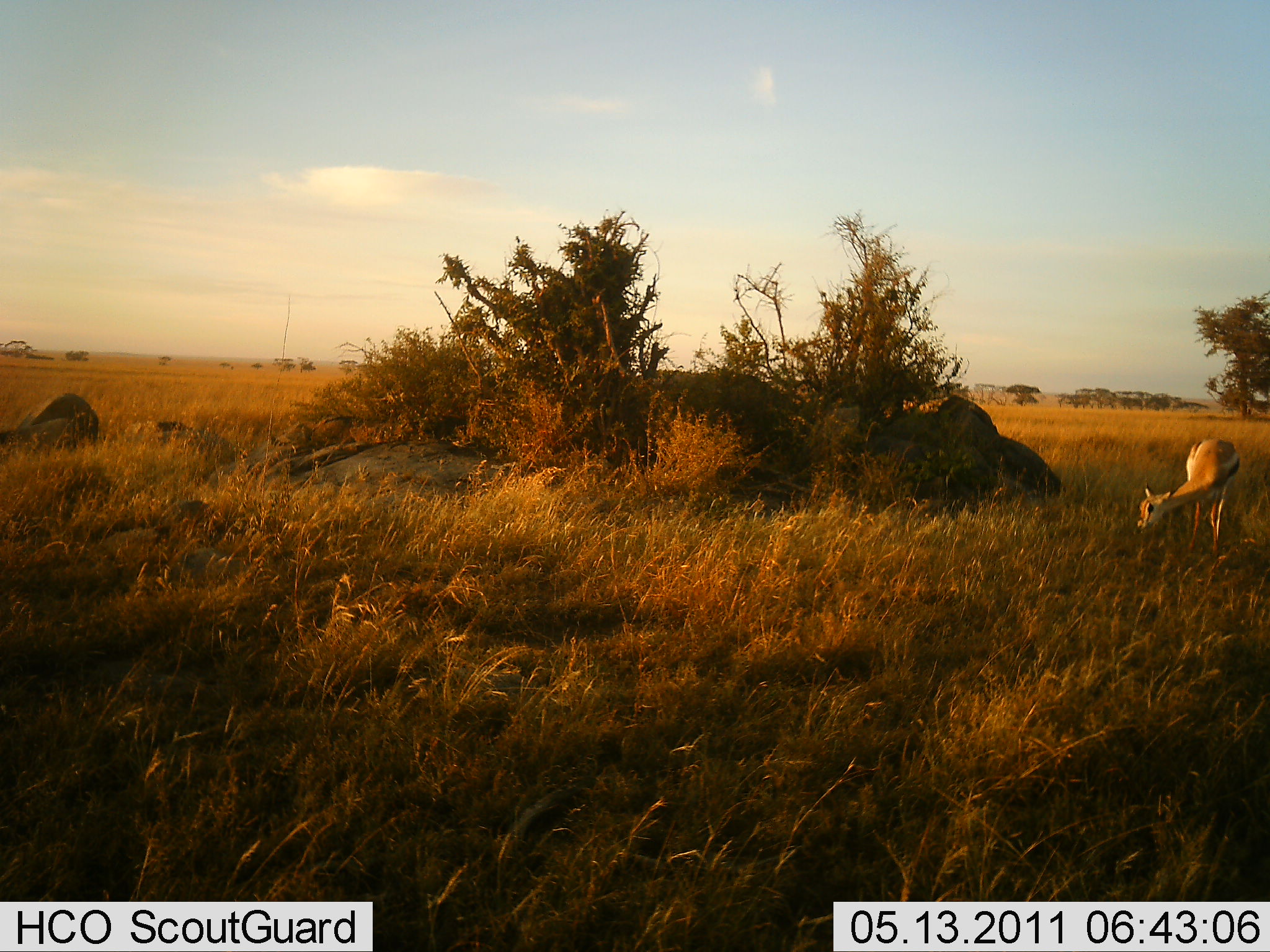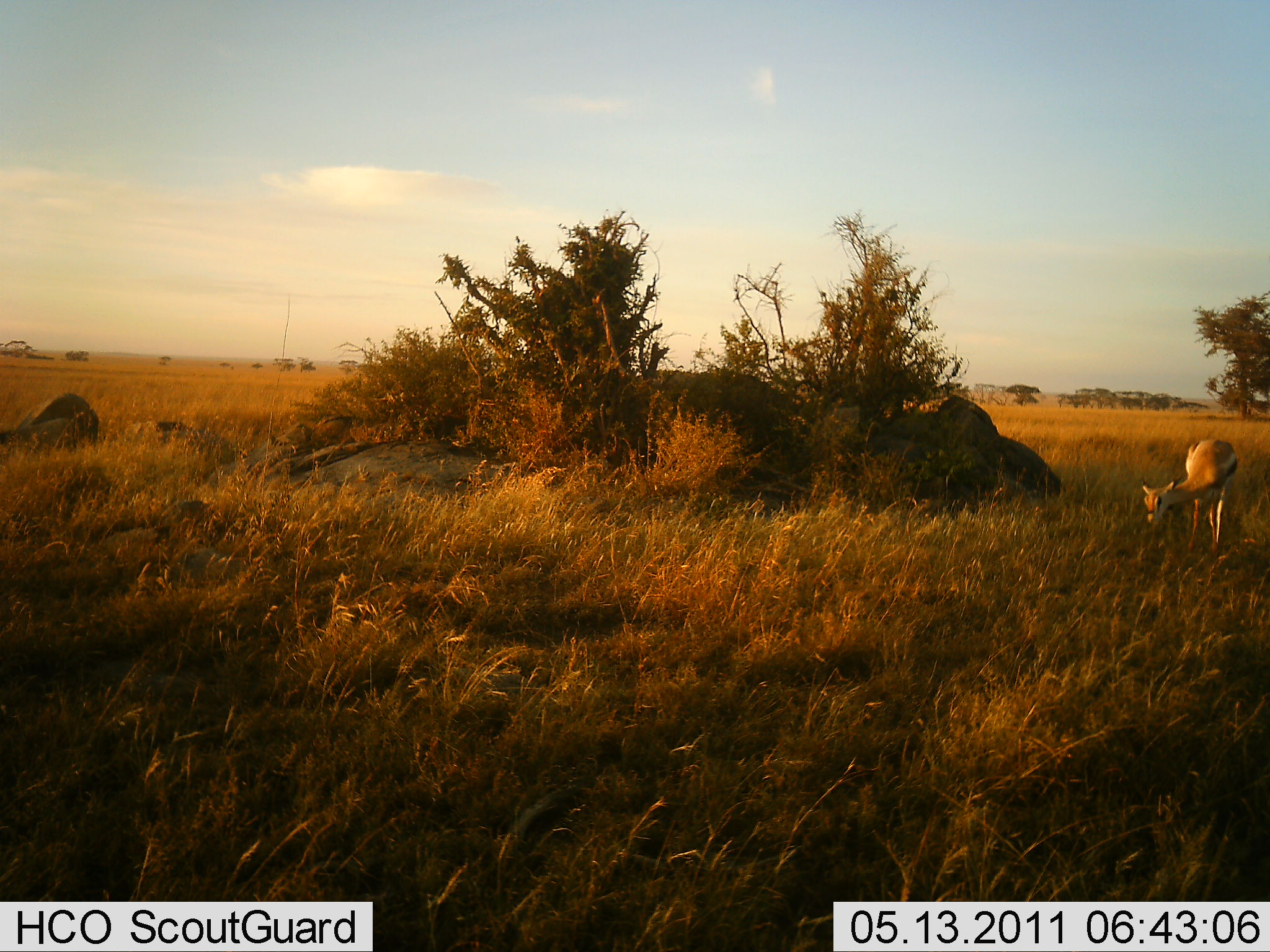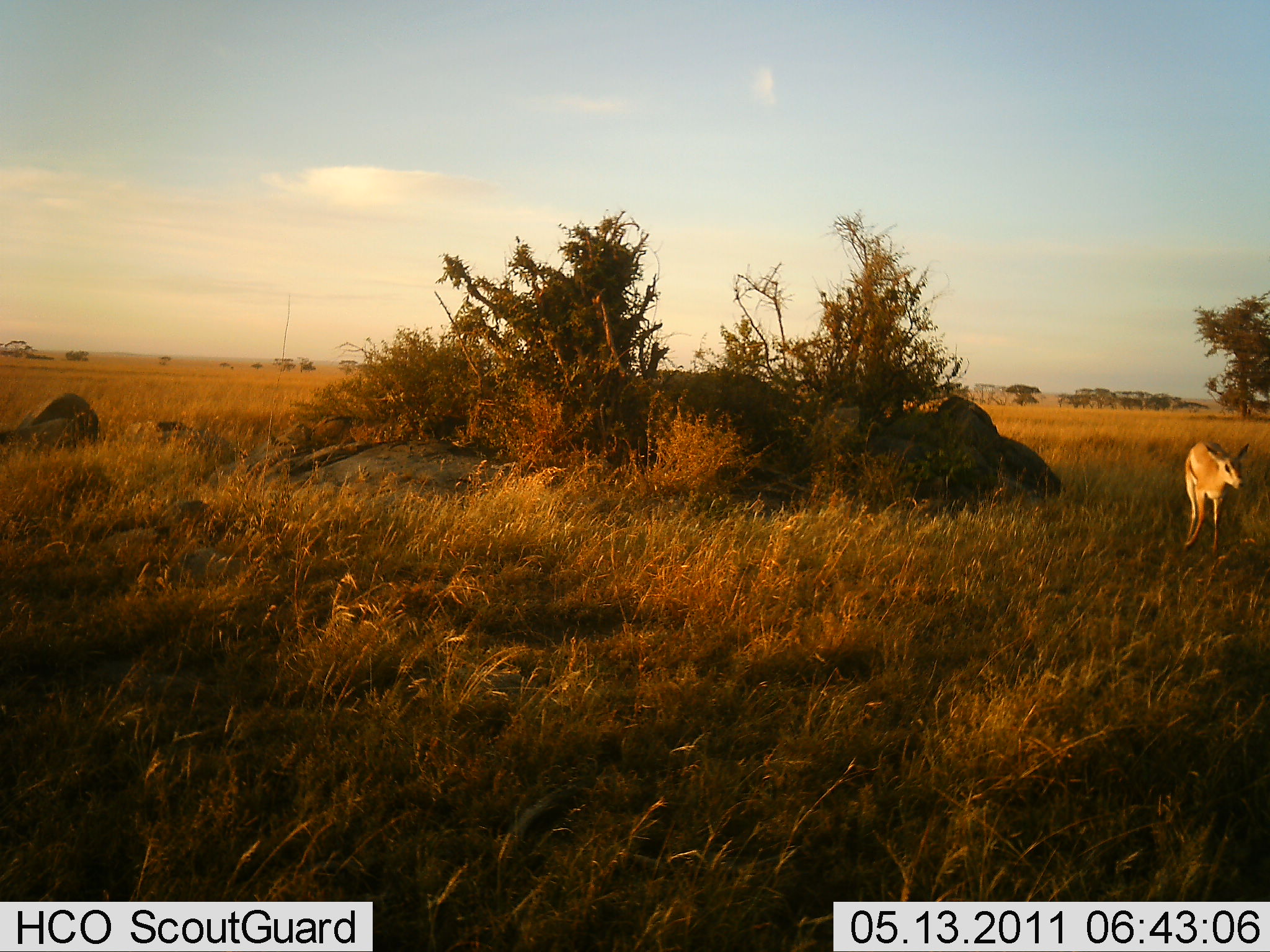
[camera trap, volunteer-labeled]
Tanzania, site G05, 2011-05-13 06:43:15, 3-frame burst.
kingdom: Animalia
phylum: Chordata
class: Mammalia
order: Artiodactyla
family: Bovidae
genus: Eudorcas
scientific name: Eudorcas thomsonii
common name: thomson's gazelle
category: gazellethomsons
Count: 1.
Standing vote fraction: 27%.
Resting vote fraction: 0%.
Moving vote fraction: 9%.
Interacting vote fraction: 0%.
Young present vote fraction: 0%.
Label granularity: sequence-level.